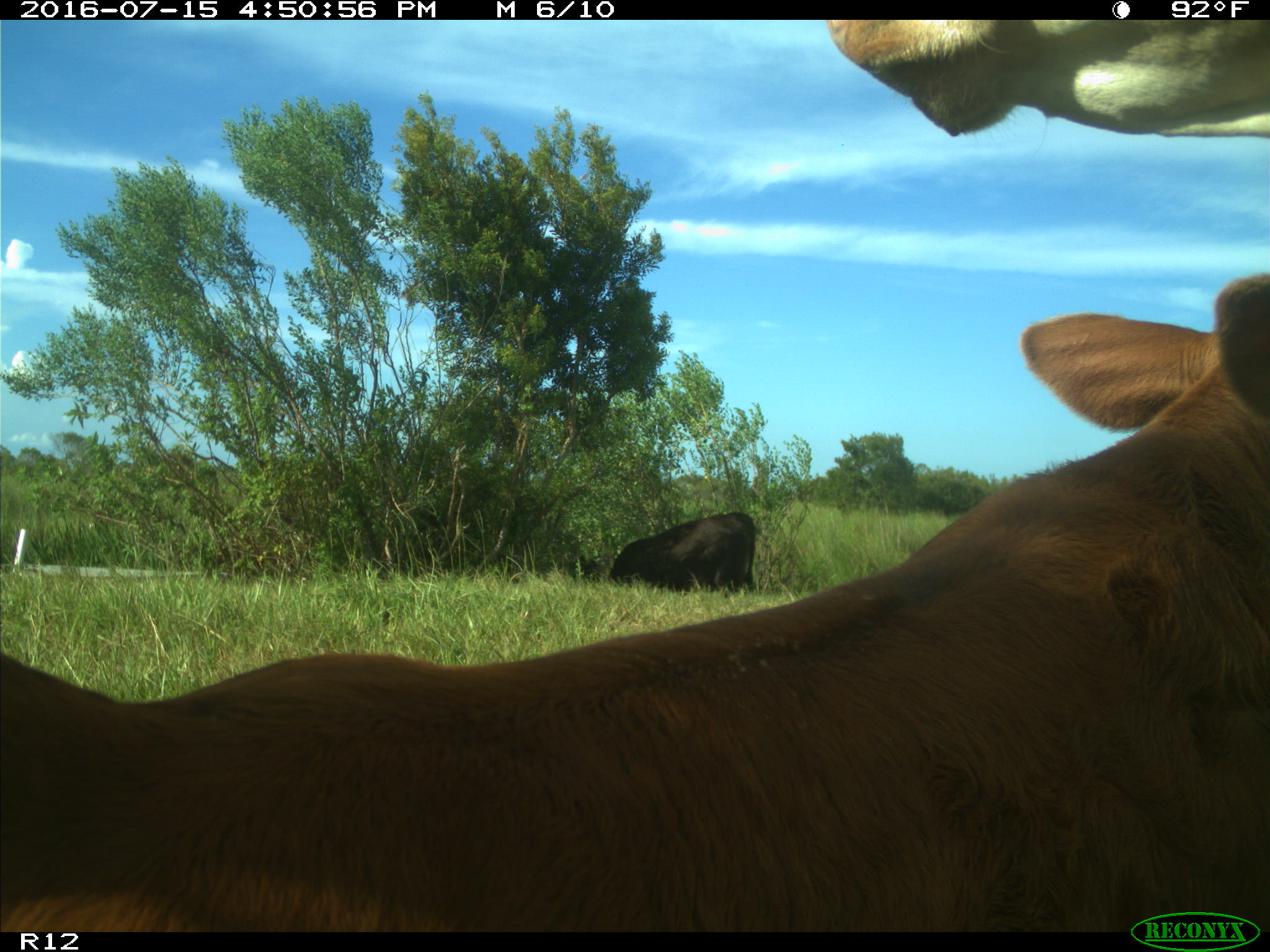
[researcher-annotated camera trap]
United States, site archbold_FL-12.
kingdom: Animalia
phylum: Chordata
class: Mammalia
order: Artiodactyla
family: Bovidae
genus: Bos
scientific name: Bos taurus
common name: domestic cow